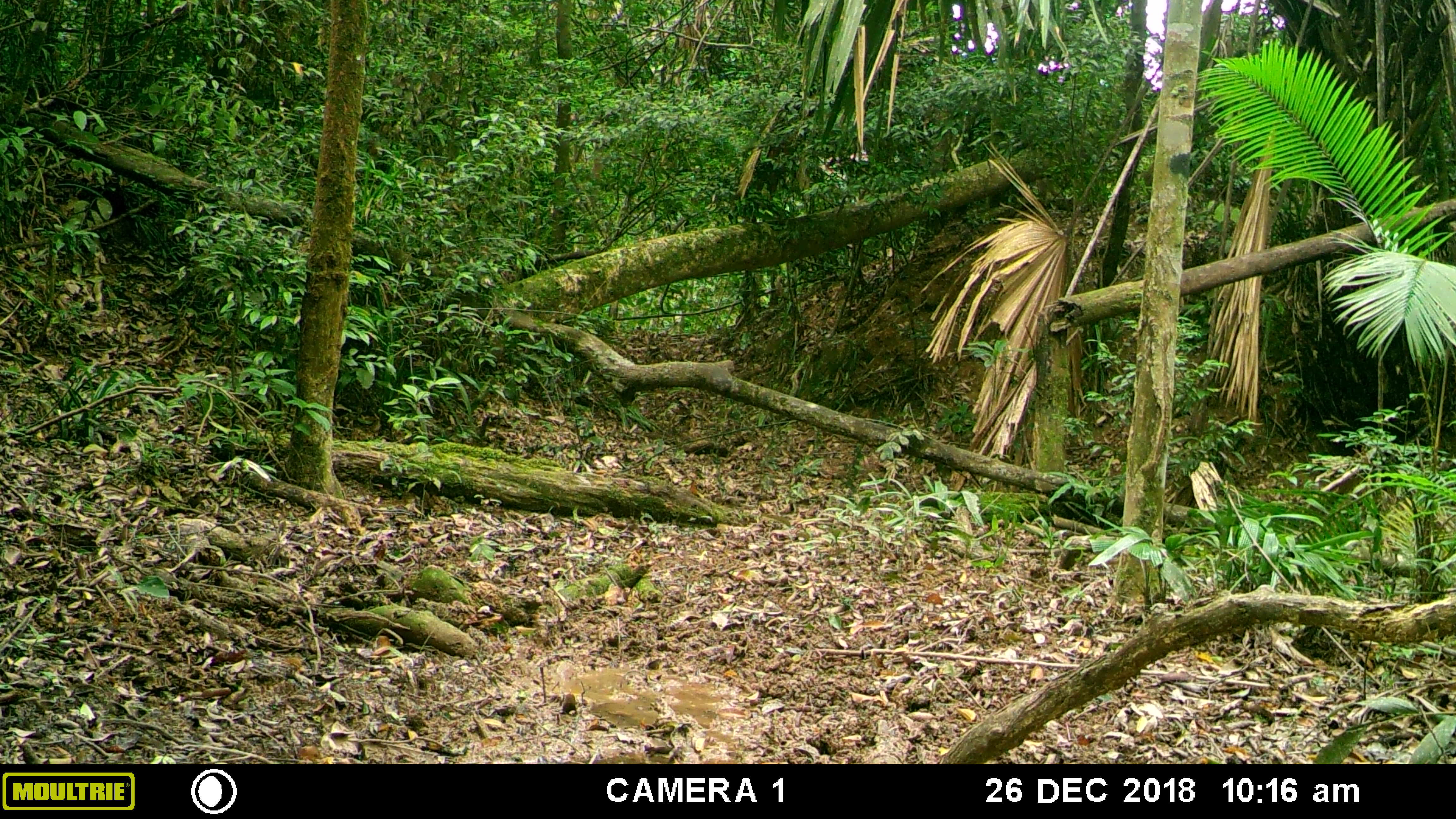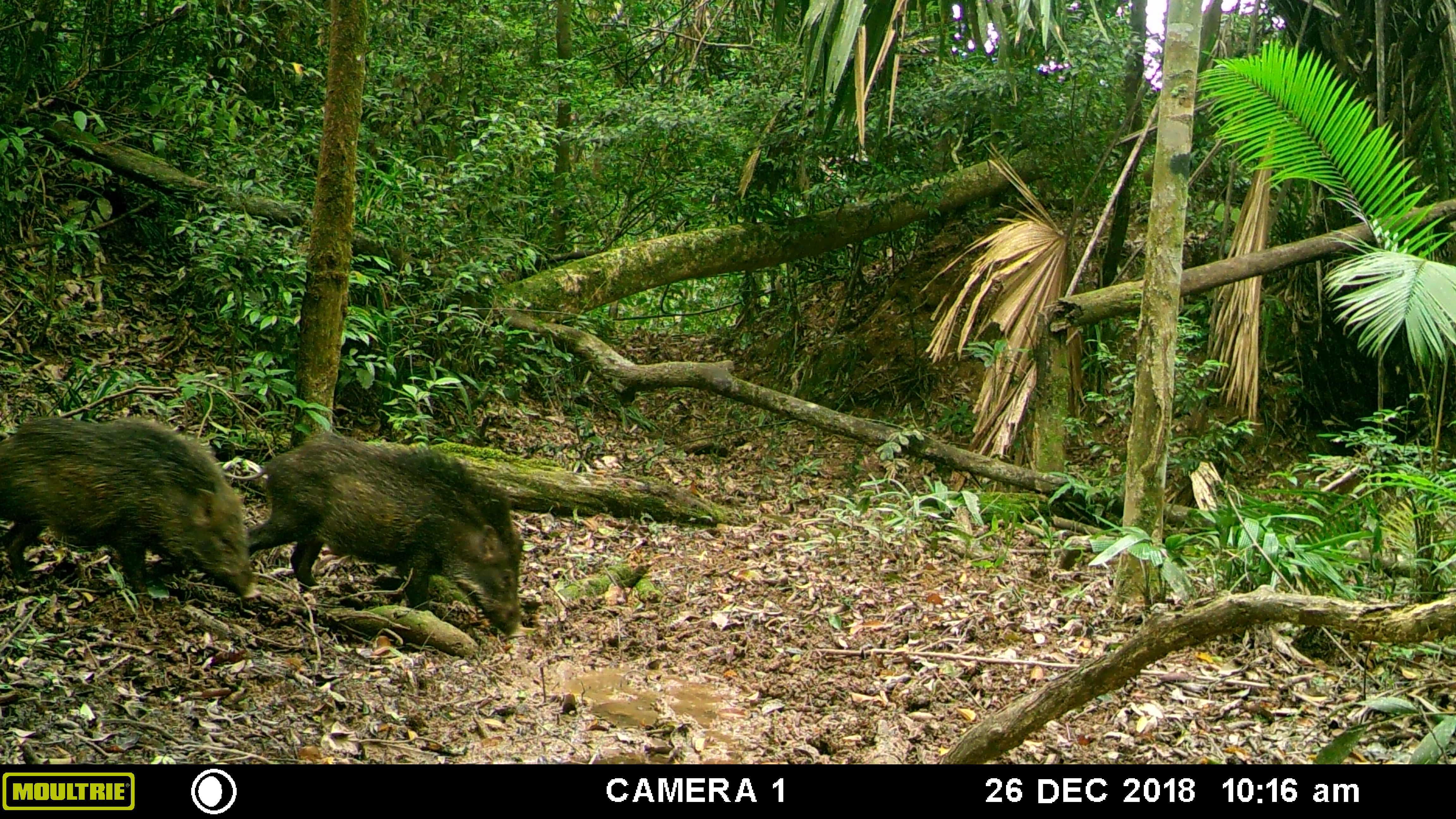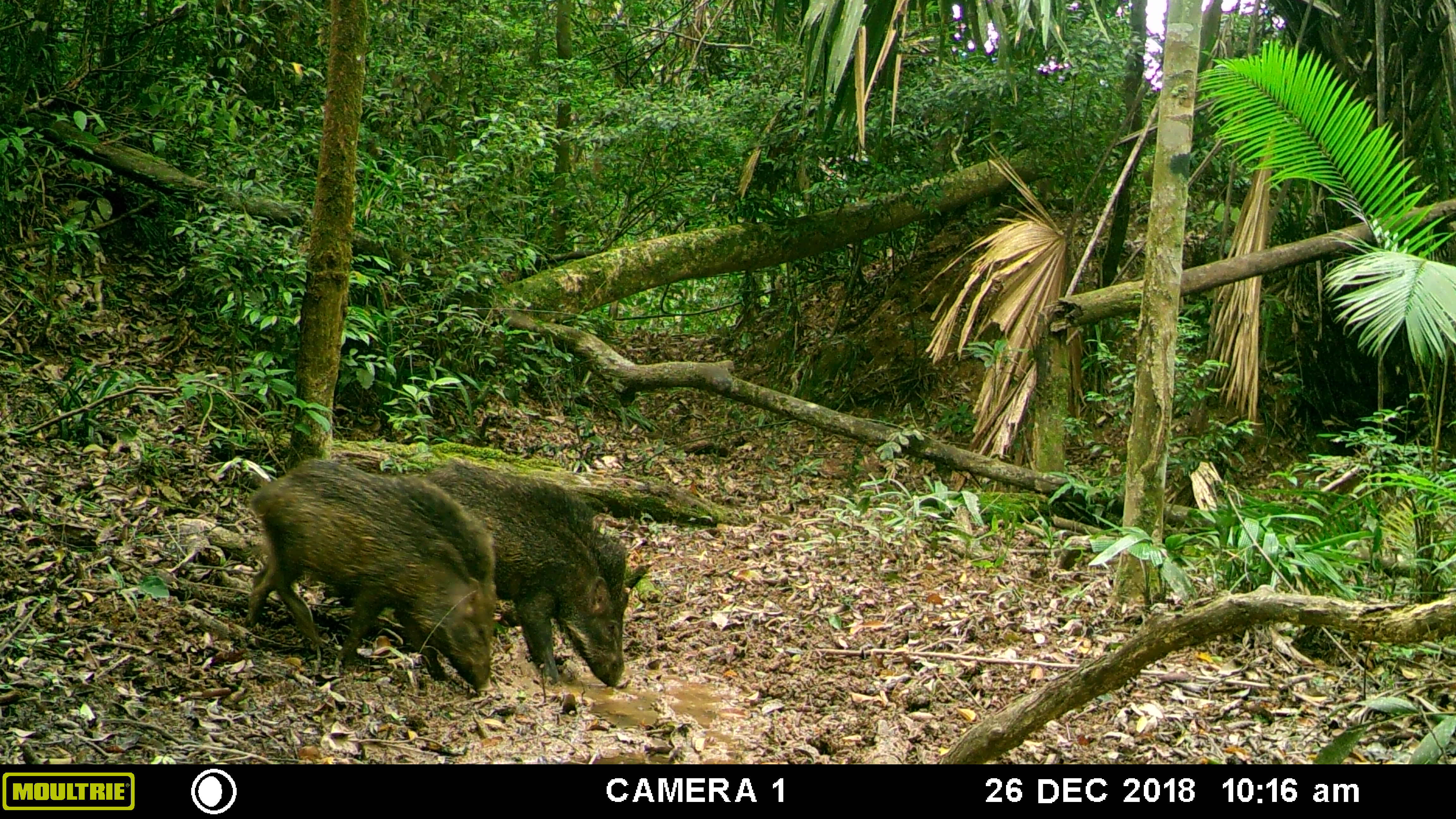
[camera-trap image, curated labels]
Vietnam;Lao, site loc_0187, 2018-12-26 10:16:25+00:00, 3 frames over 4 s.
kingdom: Animalia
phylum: Chordata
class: Mammalia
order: Artiodactyla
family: Suidae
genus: Sus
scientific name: Sus scrofa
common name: eurasian wild pig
Eurasian wild pig (Sus scrofa). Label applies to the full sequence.